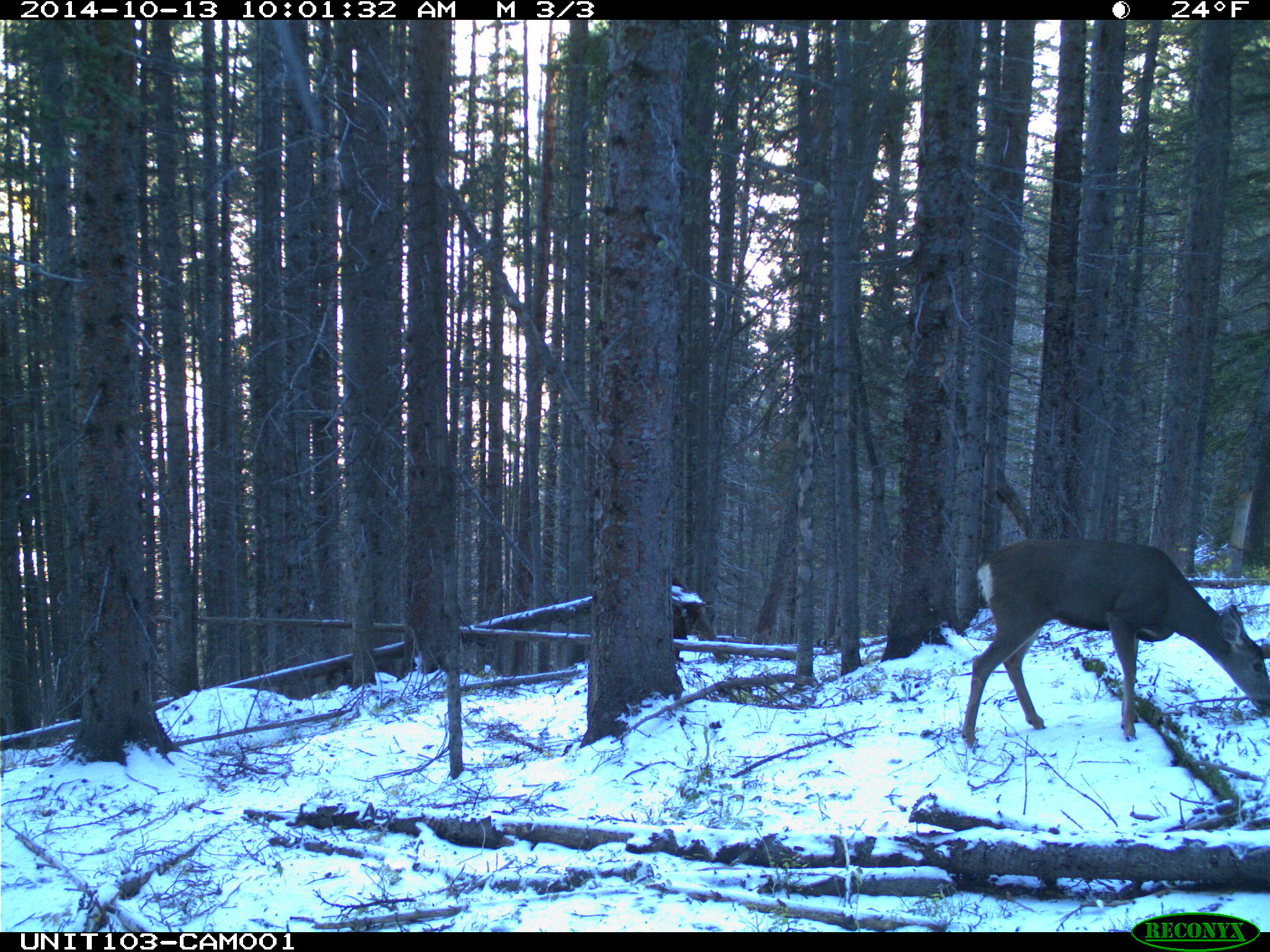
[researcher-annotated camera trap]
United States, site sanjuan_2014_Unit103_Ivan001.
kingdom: Animalia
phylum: Chordata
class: Mammalia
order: Artiodactyla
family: Cervidae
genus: Odocoileus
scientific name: Odocoileus hemionus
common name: mule deer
Odocoileus hemionus (mule deer).